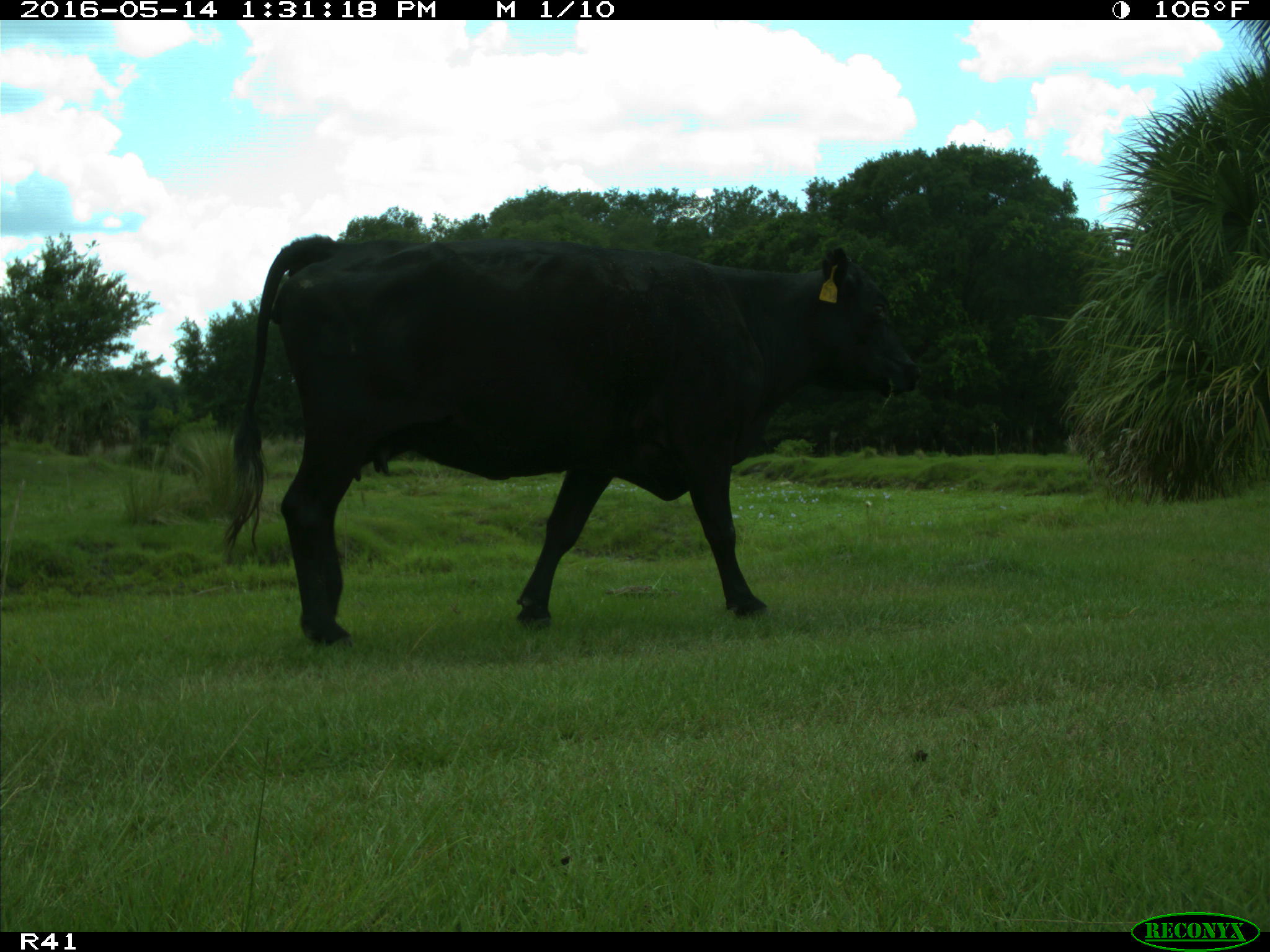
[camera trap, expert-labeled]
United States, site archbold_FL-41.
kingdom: Animalia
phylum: Chordata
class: Mammalia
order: Artiodactyla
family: Bovidae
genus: Bos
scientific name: Bos taurus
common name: domestic cow